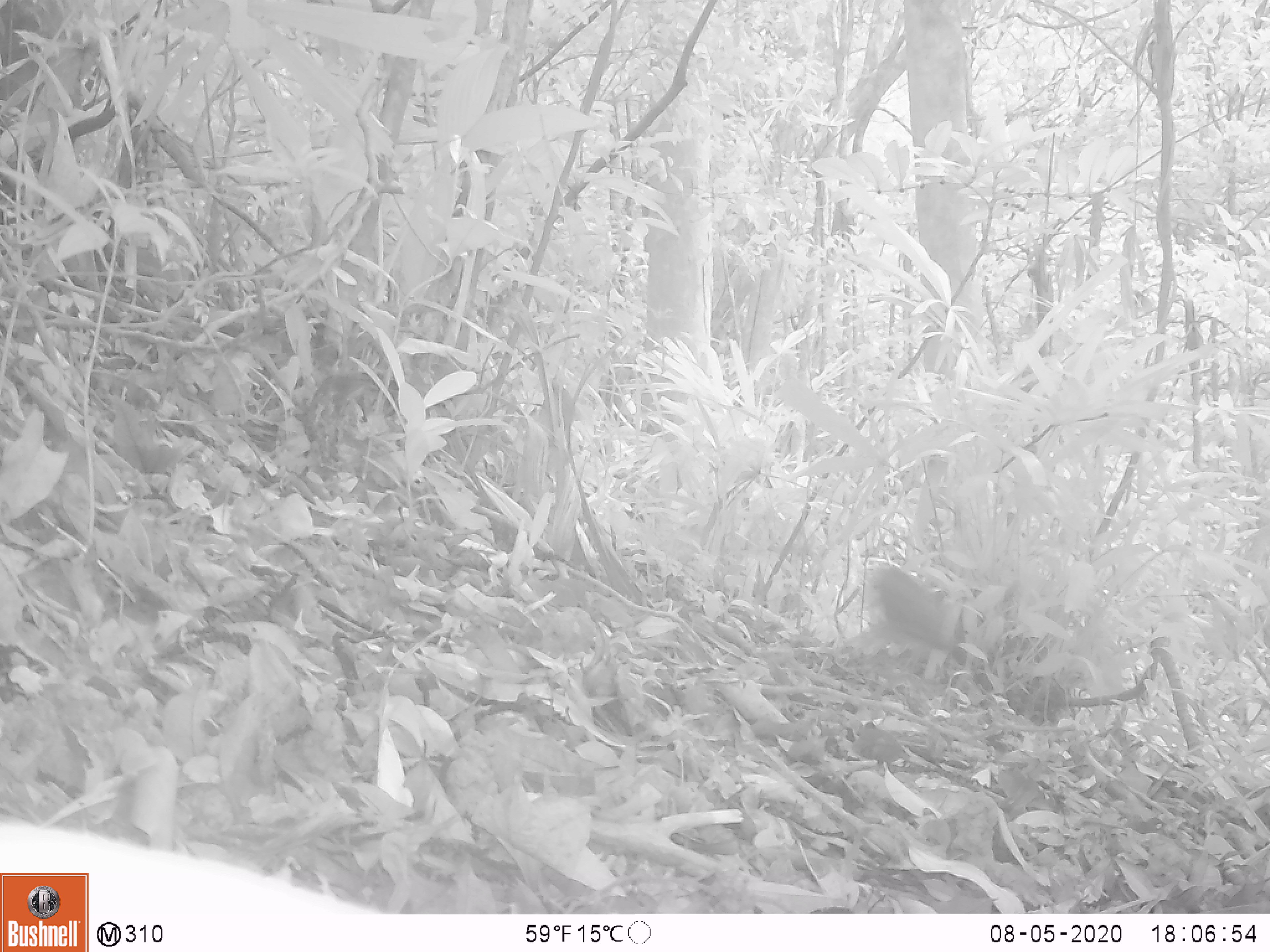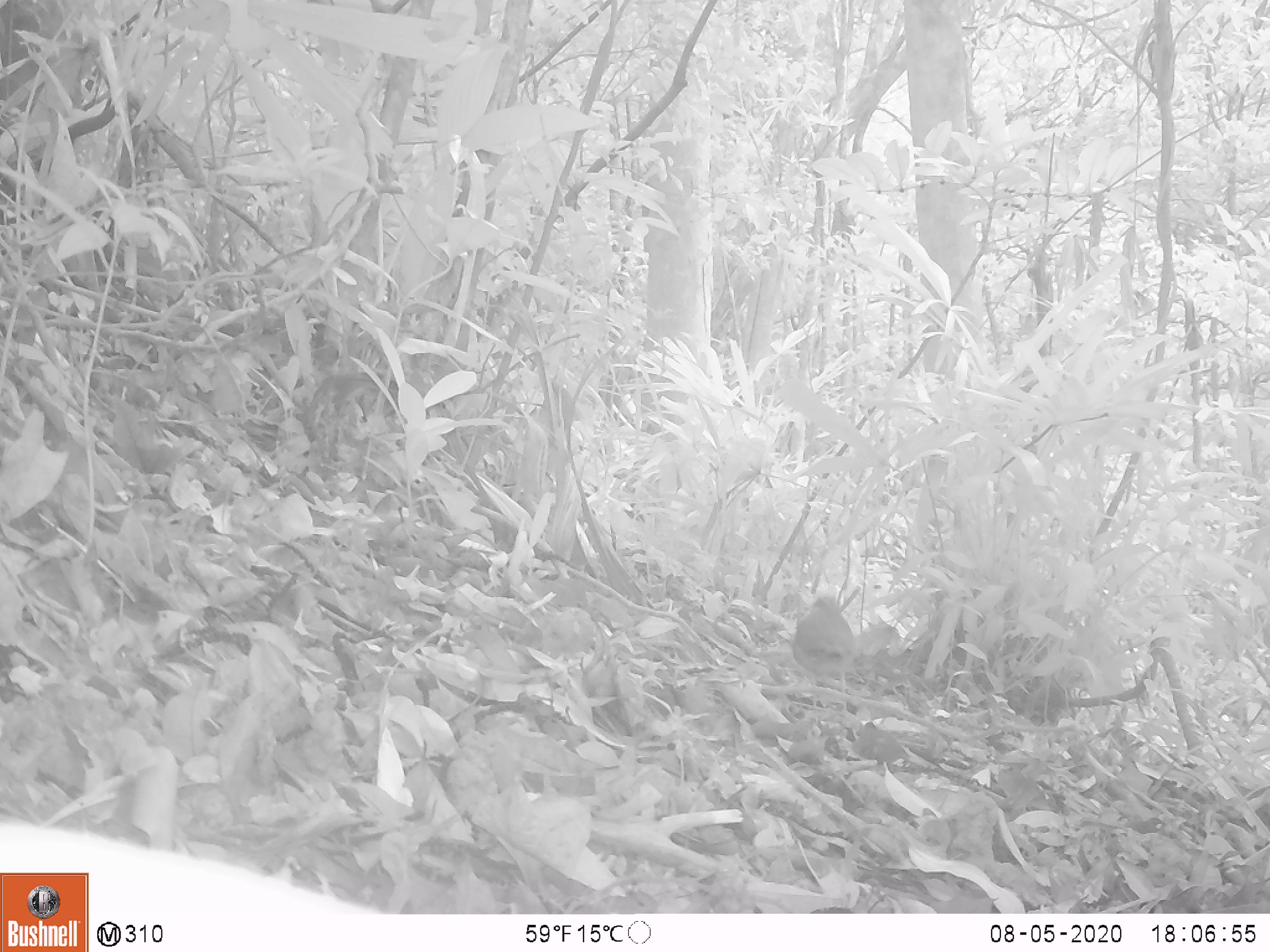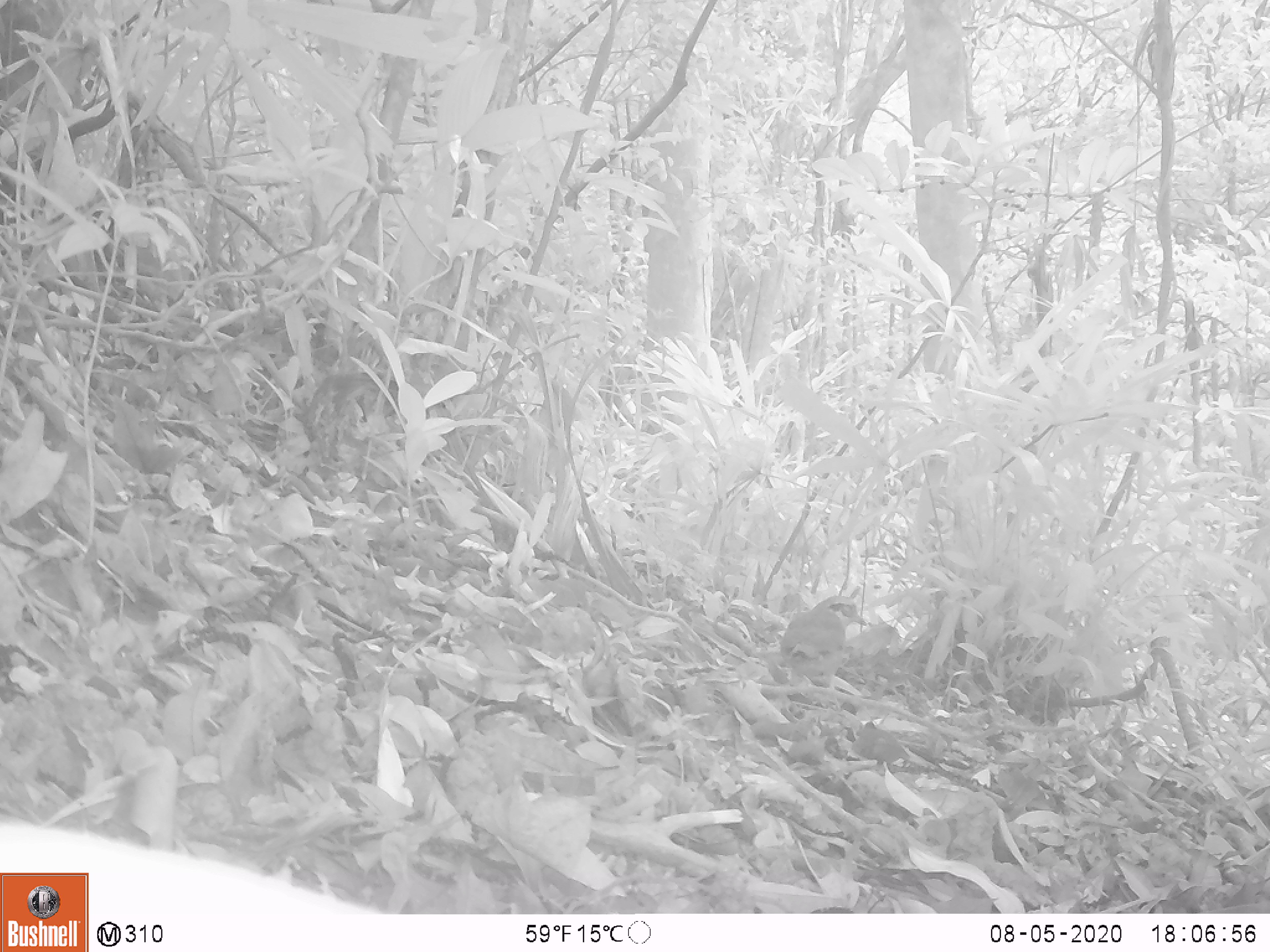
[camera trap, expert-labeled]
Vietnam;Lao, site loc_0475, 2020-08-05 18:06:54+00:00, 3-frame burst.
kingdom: Animalia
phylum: Chordata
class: Aves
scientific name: Aves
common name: bird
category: unidentified bird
Unidentified bird (bird) (Aves). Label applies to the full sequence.